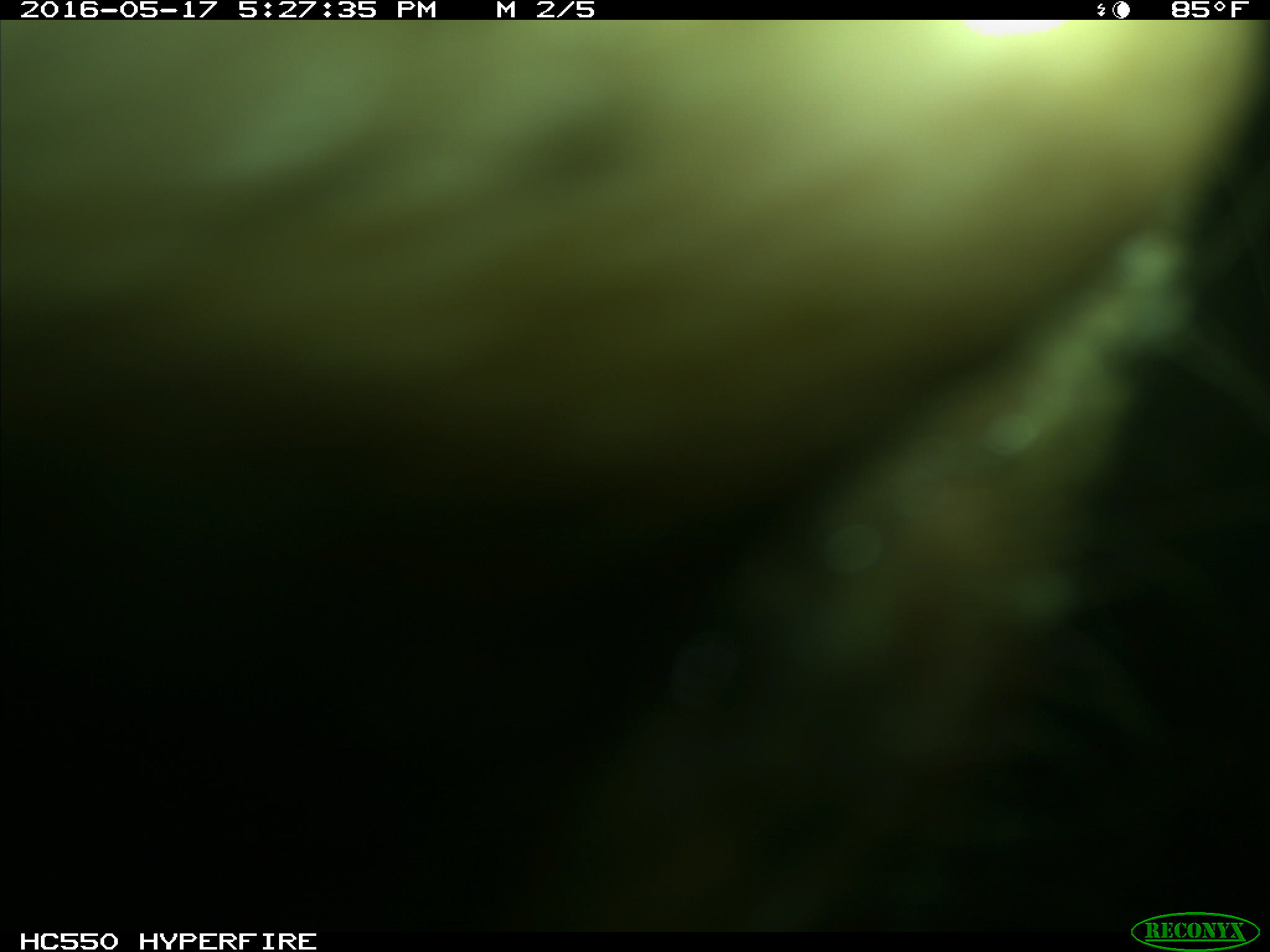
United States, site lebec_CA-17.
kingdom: Animalia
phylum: Chordata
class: Mammalia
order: Artiodactyla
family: Bovidae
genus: Bos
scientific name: Bos taurus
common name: domestic cow